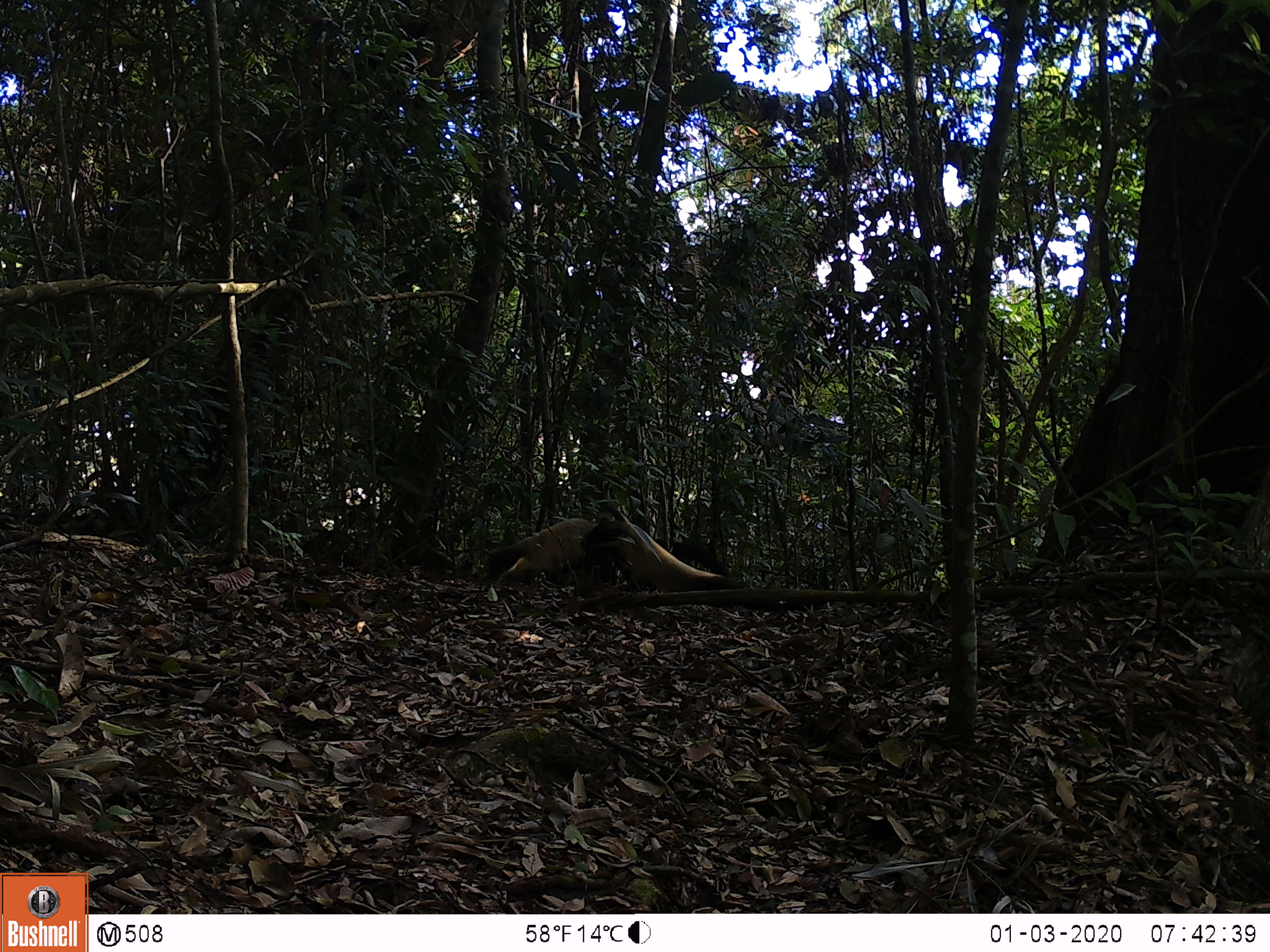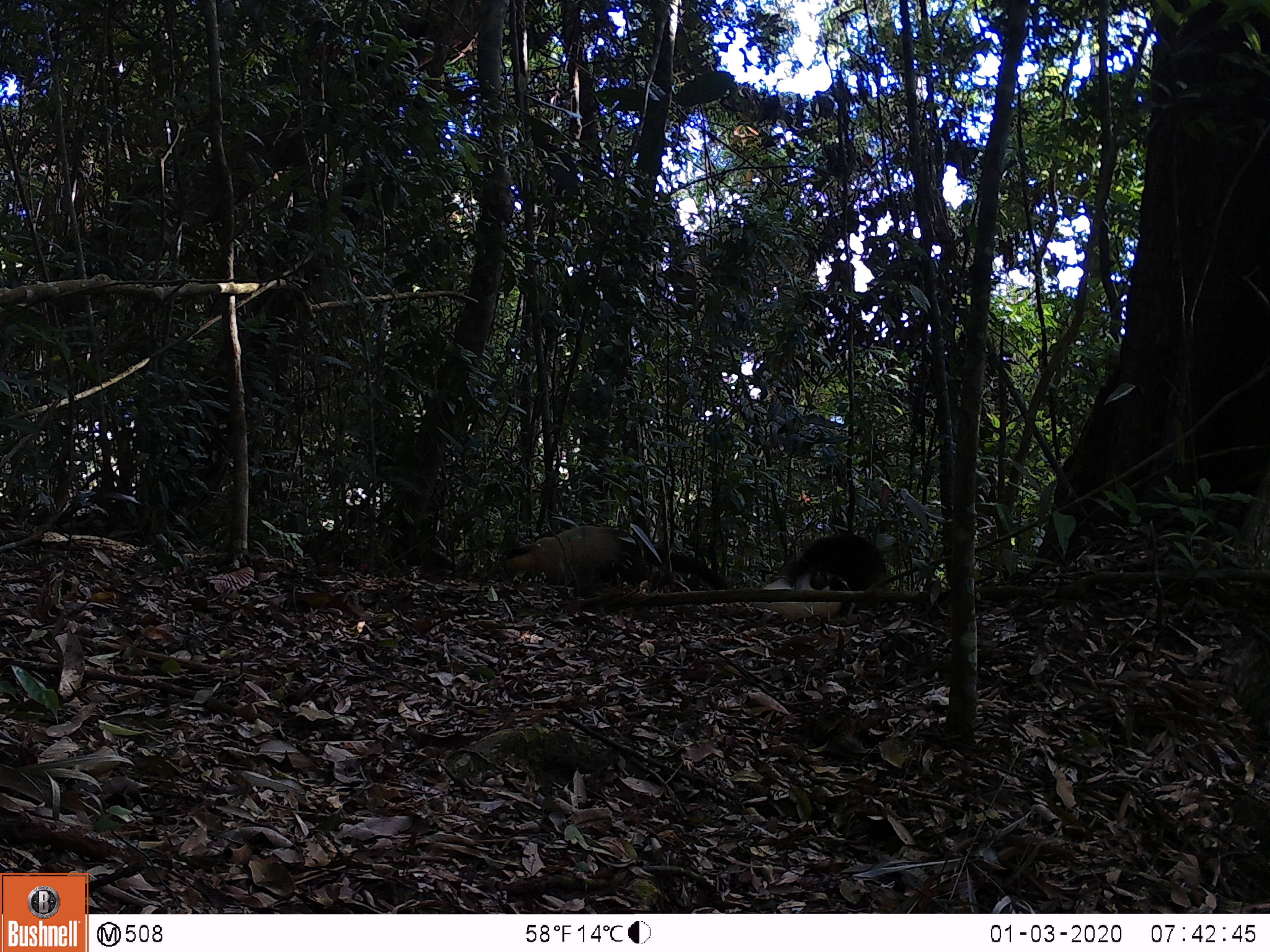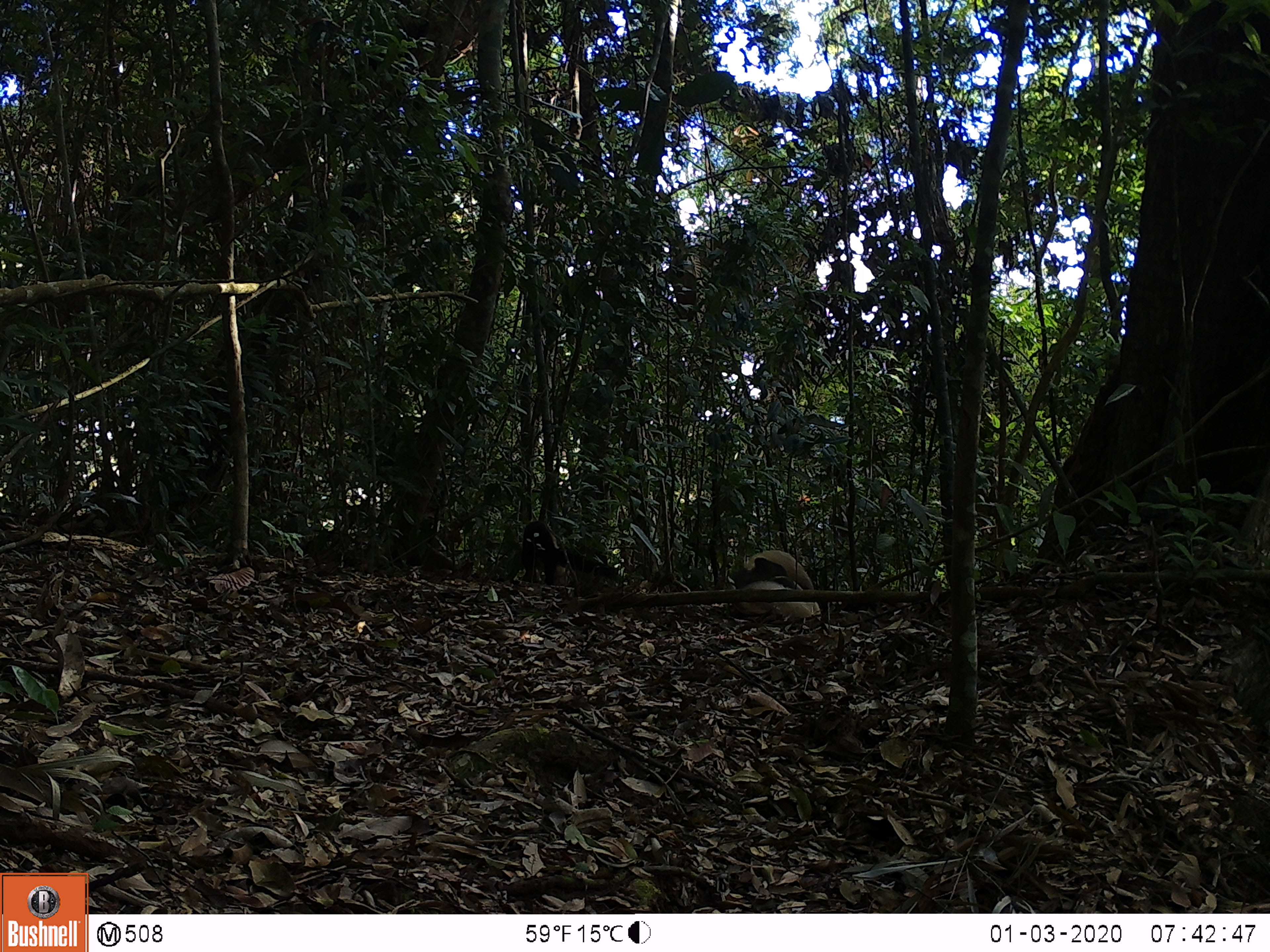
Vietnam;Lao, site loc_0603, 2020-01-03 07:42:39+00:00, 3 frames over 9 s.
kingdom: Animalia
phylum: Chordata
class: Mammalia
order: Carnivora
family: Mustelidae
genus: Martes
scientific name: Martes flavigula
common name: yellow-throated marten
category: yellow throated marten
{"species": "yellow throated marten (yellow-throated marten) (Martes flavigula)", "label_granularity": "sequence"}